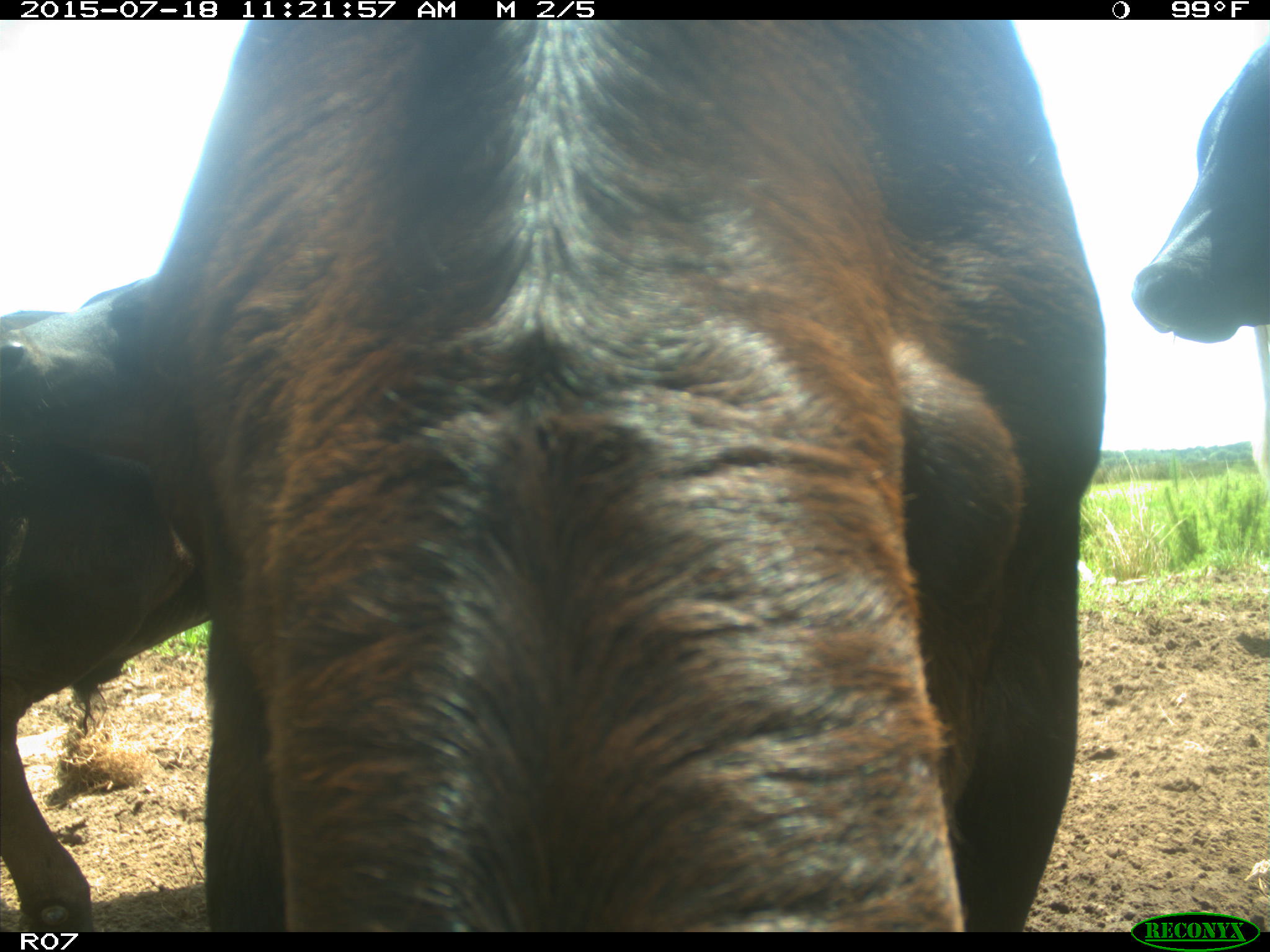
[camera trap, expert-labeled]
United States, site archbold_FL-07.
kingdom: Animalia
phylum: Chordata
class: Mammalia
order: Artiodactyla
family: Bovidae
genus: Bos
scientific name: Bos taurus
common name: domestic cow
Bos taurus (domestic cow).